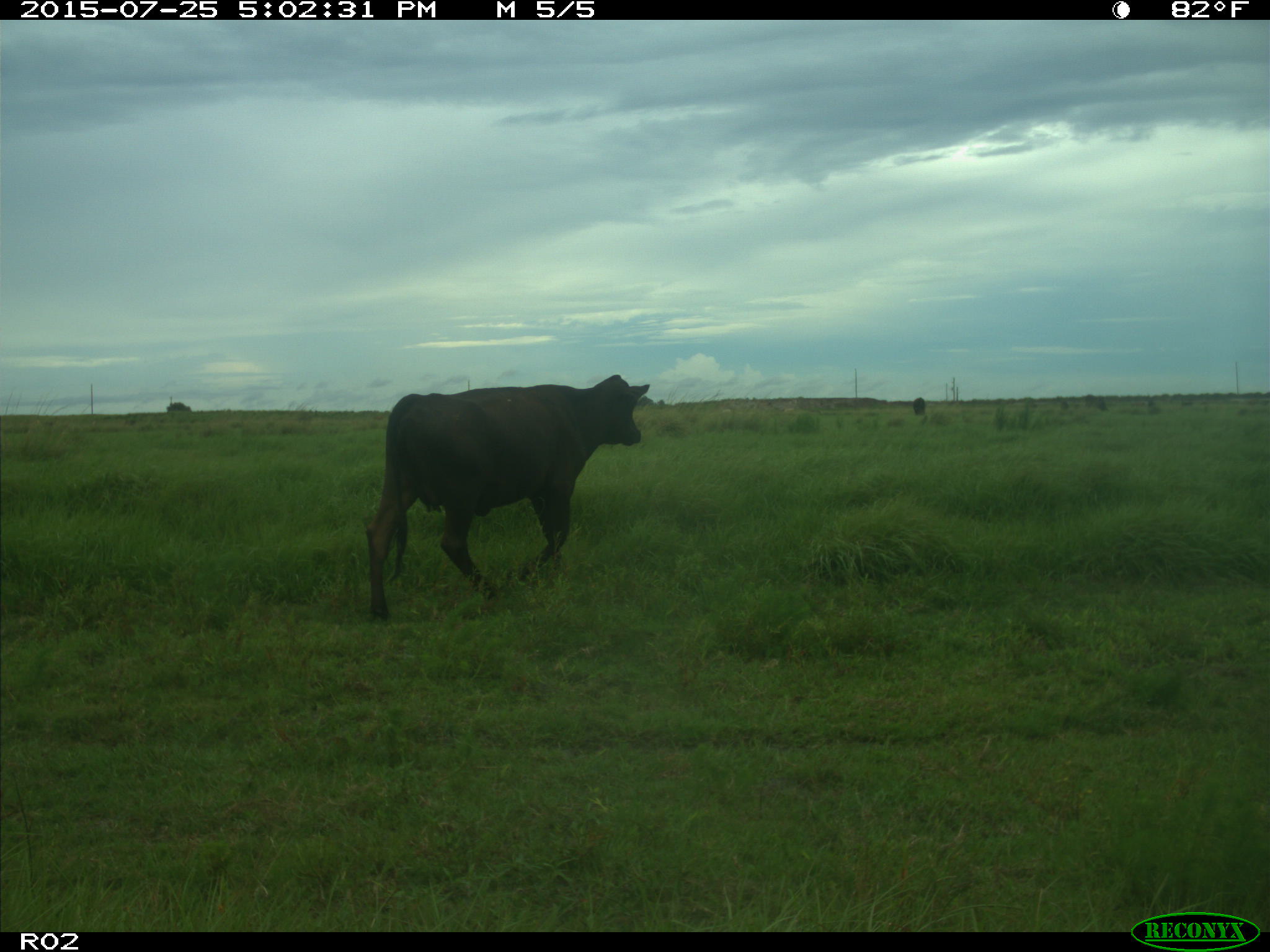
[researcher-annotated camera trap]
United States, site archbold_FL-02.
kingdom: Animalia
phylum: Chordata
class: Mammalia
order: Artiodactyla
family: Bovidae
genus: Bos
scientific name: Bos taurus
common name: domestic cow